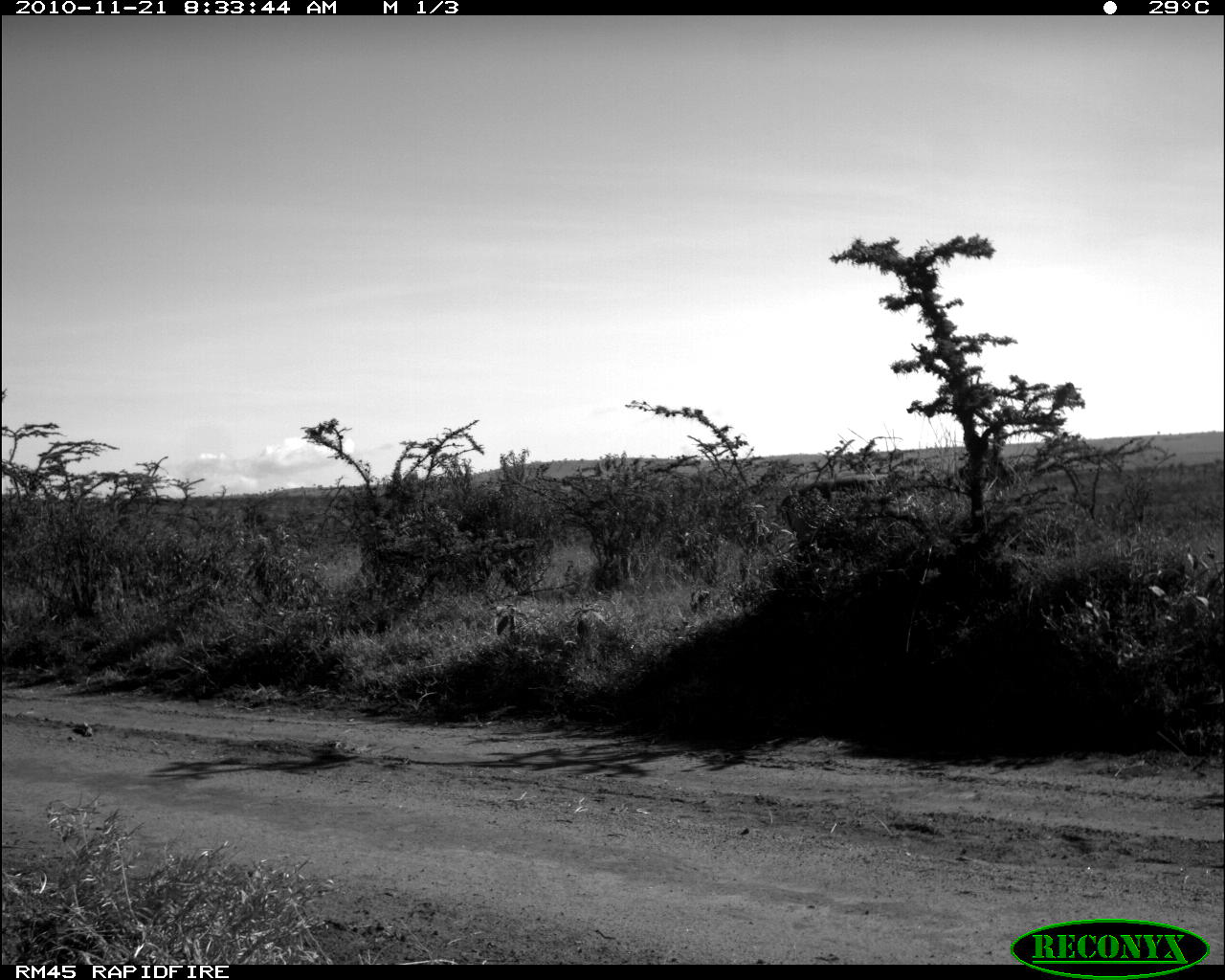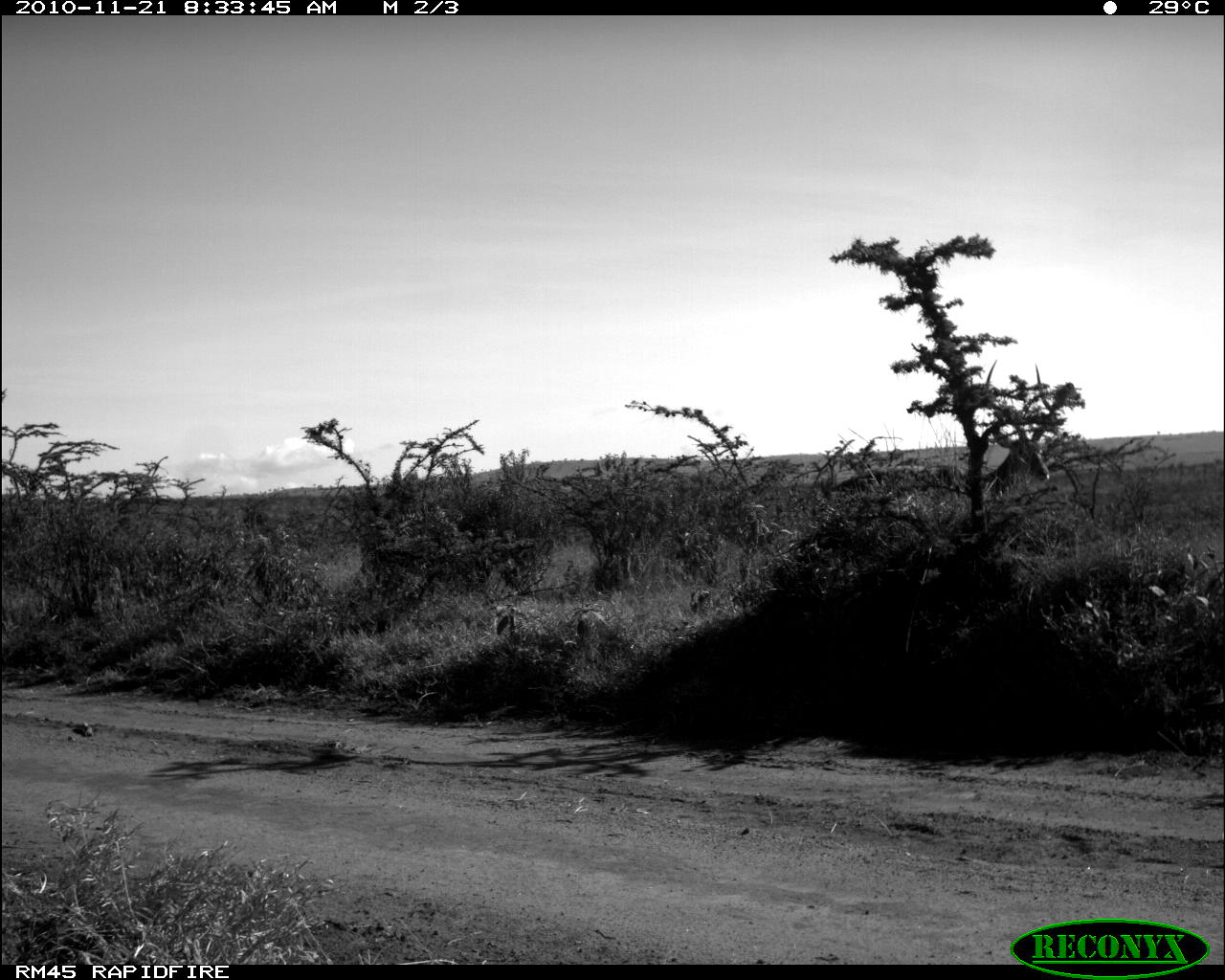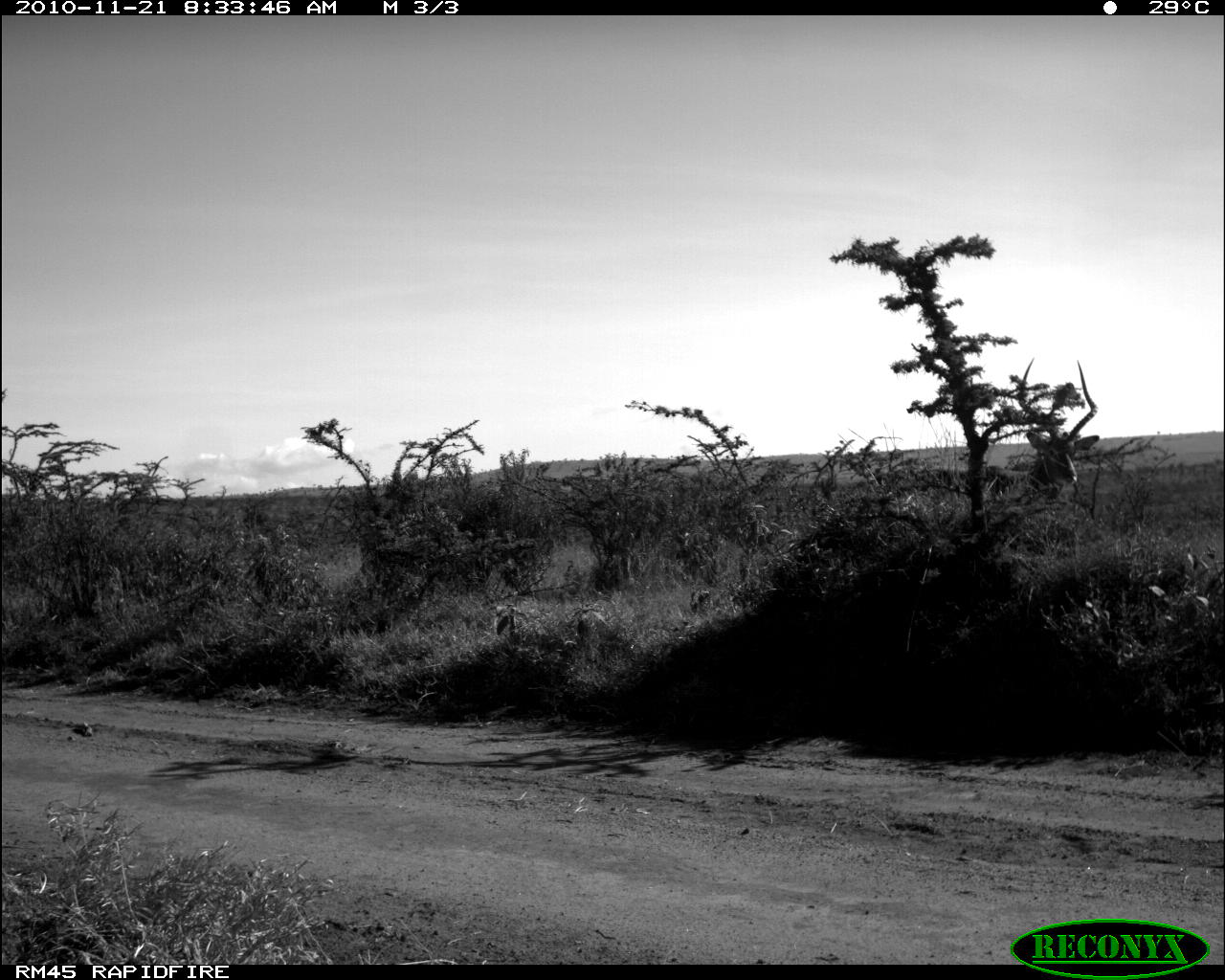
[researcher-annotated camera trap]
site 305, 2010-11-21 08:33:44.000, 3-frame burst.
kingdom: Animalia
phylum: Chordata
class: Mammalia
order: Artiodactyla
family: Bovidae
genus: Aepyceros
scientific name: Aepyceros melampus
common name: impala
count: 1